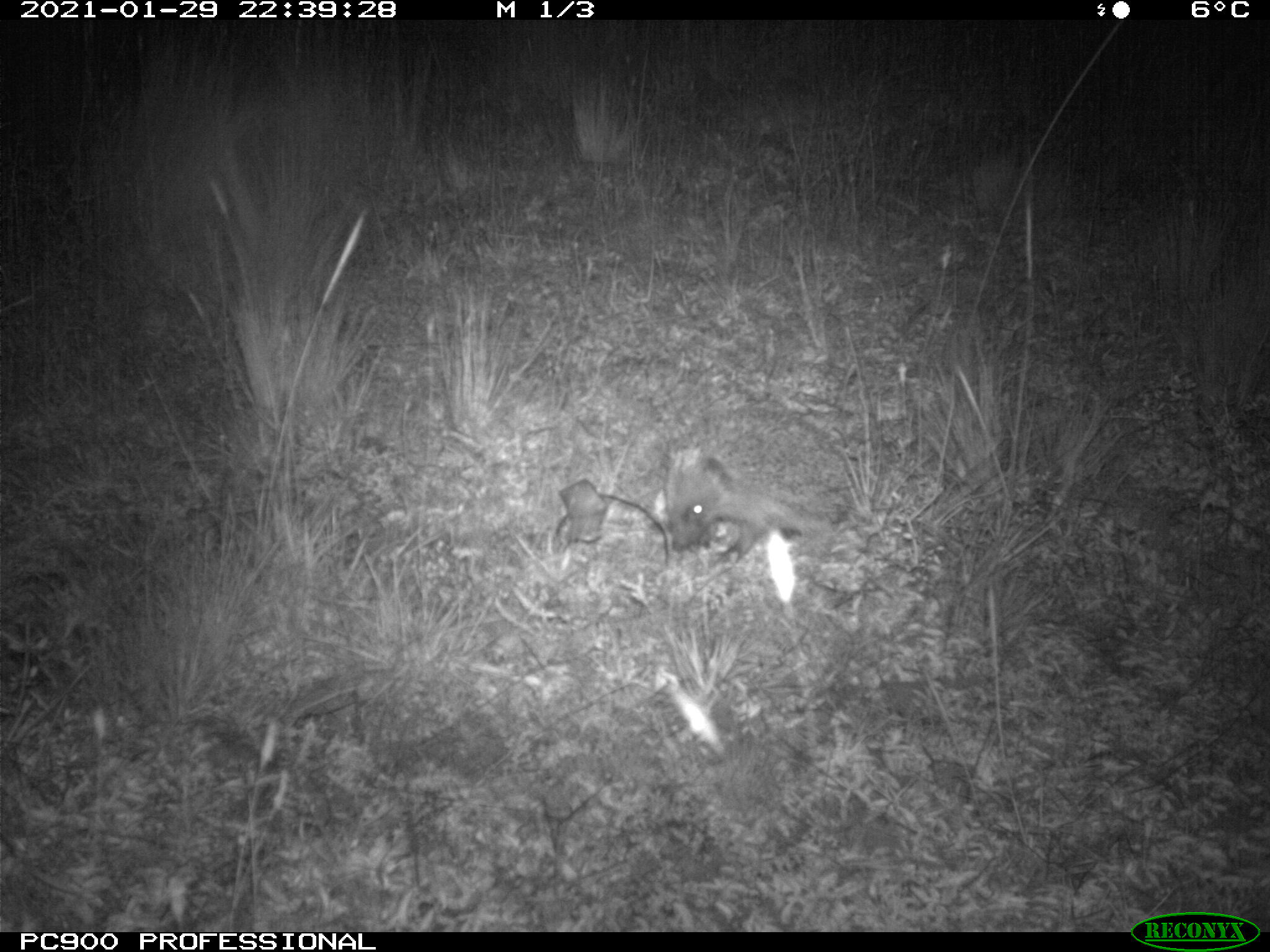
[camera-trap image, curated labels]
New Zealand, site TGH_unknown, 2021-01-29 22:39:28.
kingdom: Animalia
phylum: Chordata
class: Mammalia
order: Eulipotyphla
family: Erinaceidae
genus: Erinaceus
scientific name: Erinaceus europaeus europaeus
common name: european hedgehog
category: hedgehog